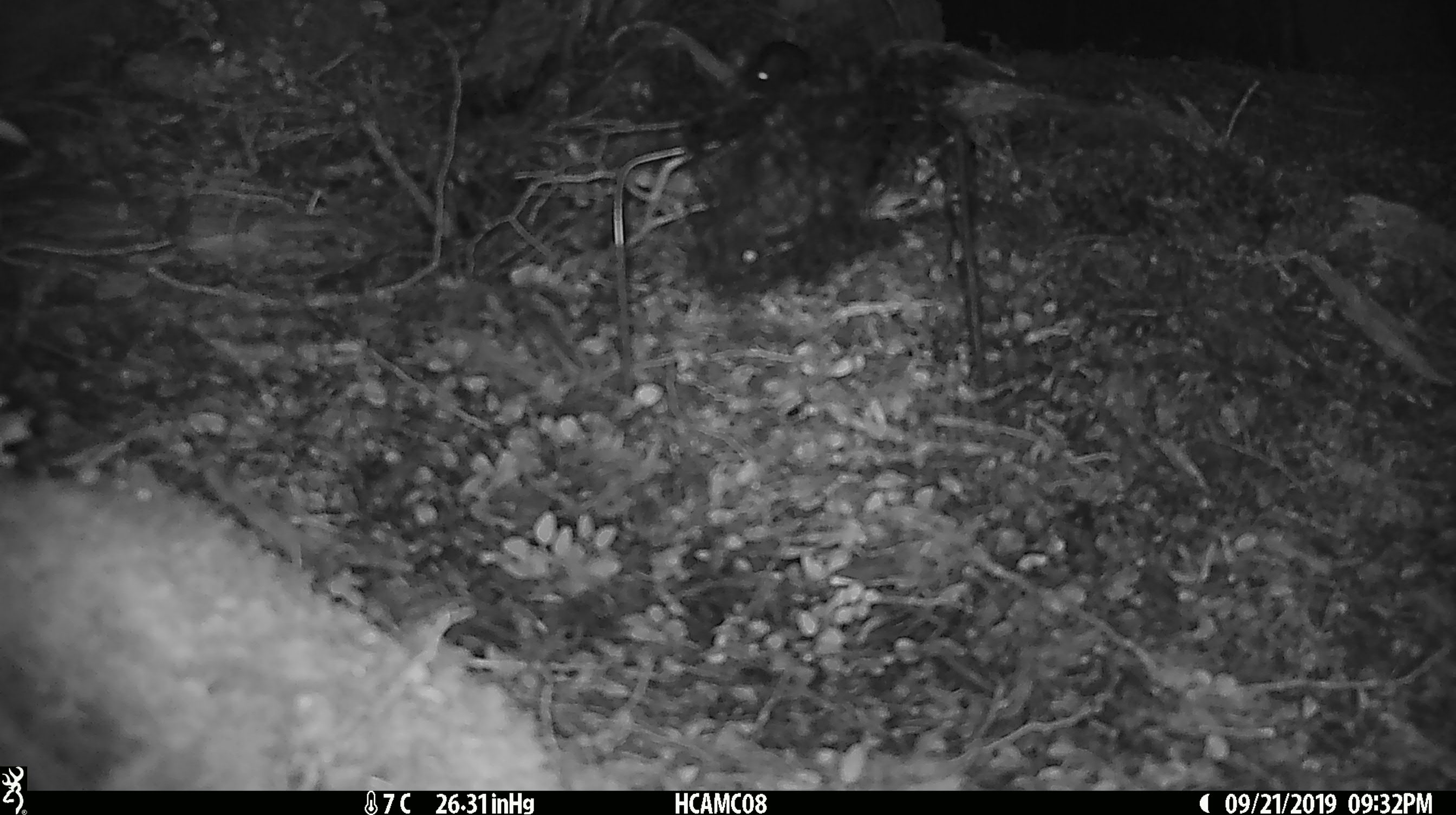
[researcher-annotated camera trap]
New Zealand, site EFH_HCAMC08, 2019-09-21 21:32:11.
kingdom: Animalia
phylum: Chordata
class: Mammalia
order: Rodentia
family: Muridae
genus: Mus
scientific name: Mus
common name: mouse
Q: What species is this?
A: Mouse (Mus).